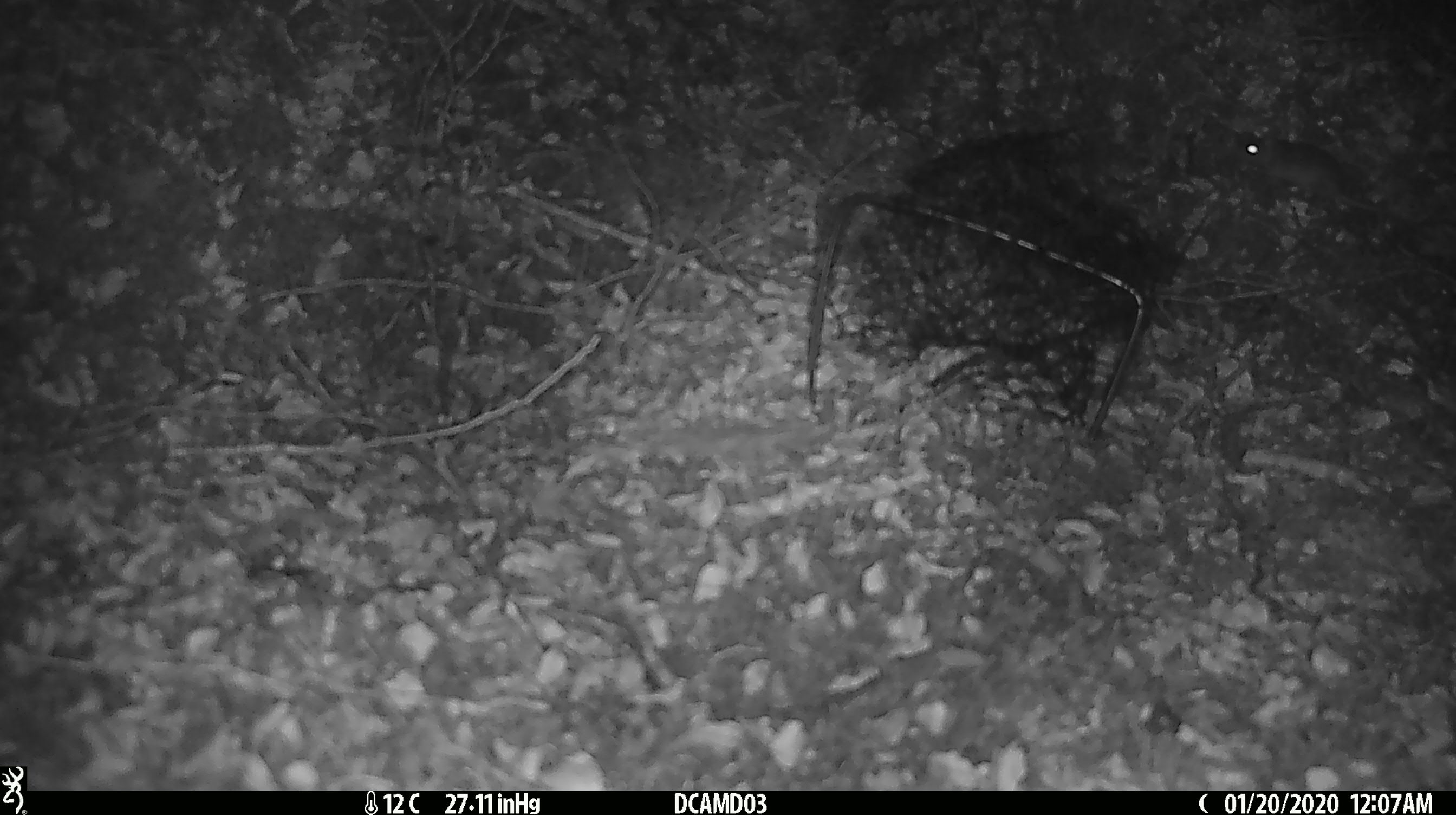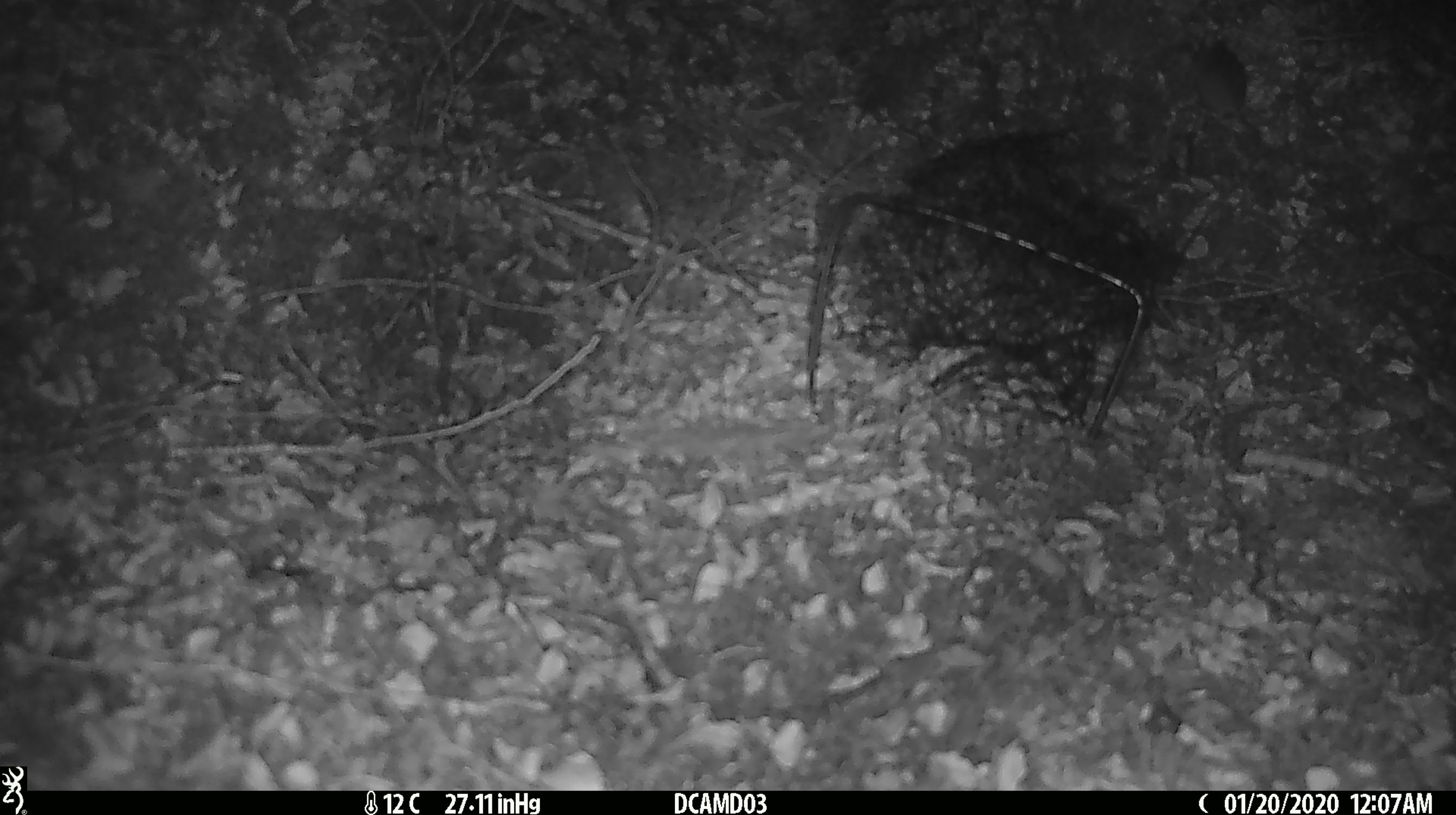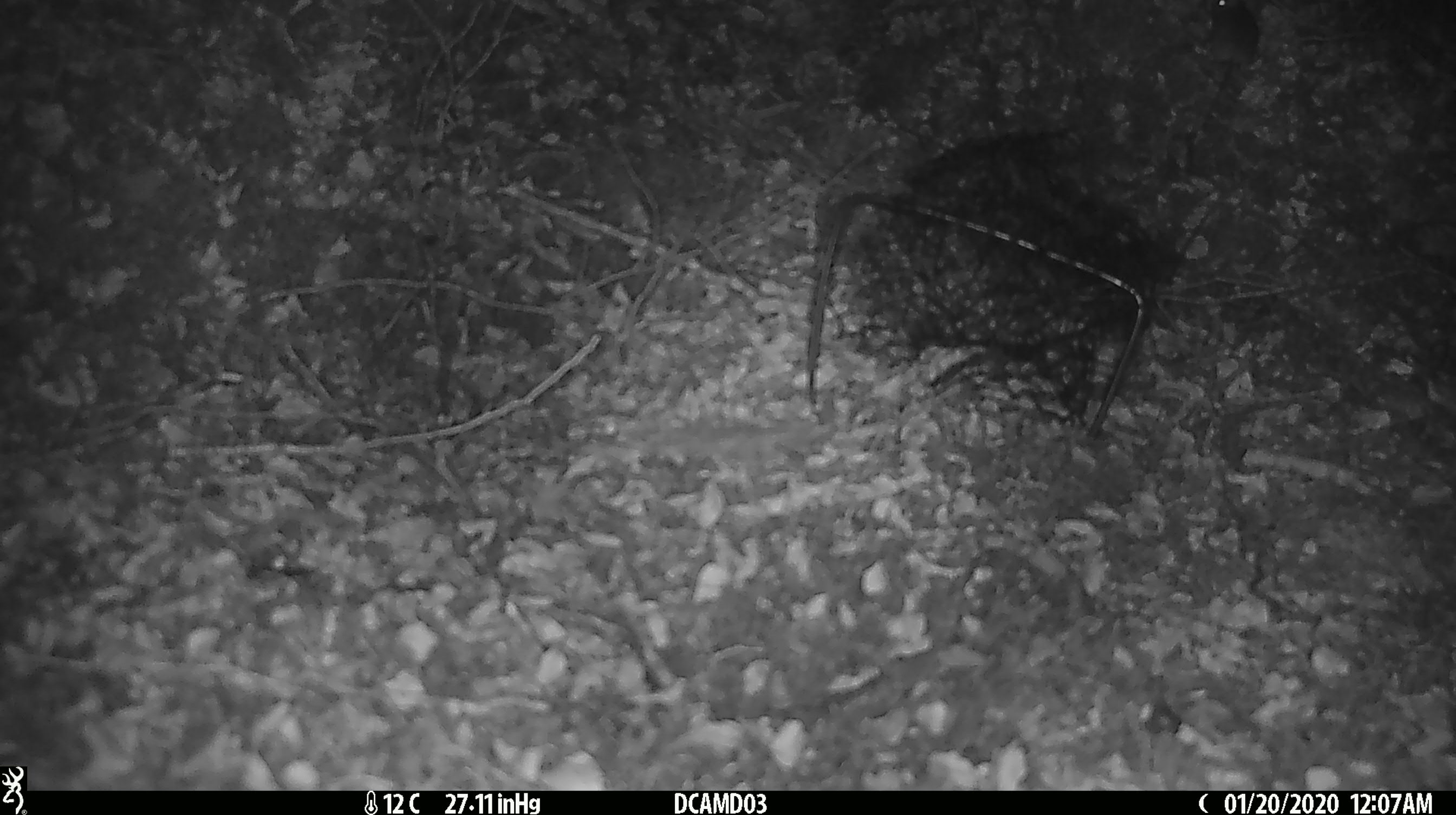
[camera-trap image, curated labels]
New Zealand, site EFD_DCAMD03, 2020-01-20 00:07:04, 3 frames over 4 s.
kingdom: Animalia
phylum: Chordata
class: Mammalia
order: Rodentia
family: Muridae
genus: Mus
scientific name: Mus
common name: mouse